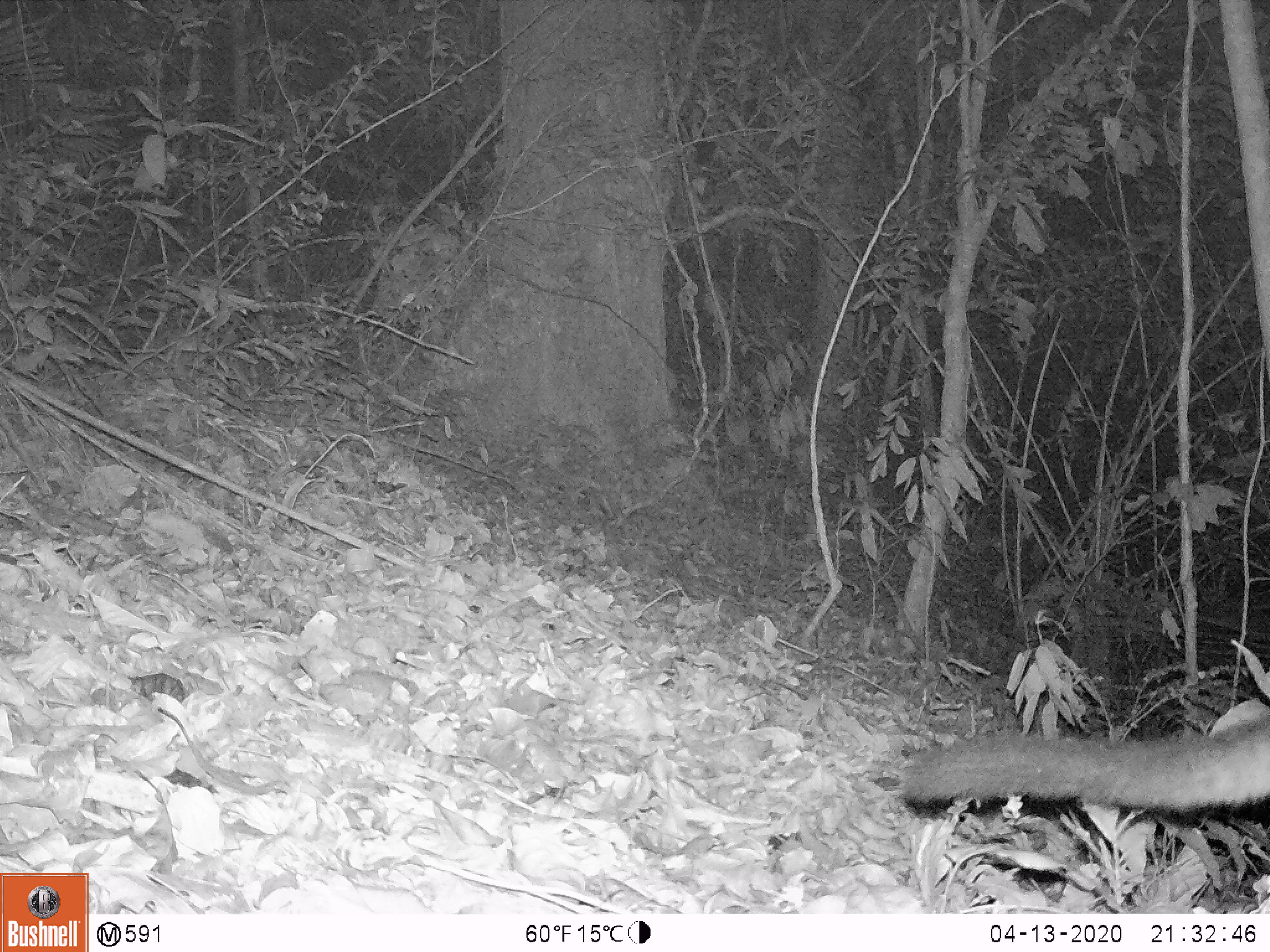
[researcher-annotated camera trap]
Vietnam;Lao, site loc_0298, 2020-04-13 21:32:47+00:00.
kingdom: Animalia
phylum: Chordata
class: Mammalia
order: Carnivora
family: Viverridae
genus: Paradoxurus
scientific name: Paradoxurus hermaphroditus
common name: common palm civet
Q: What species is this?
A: Common palm civet (Paradoxurus hermaphroditus).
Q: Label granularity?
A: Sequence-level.